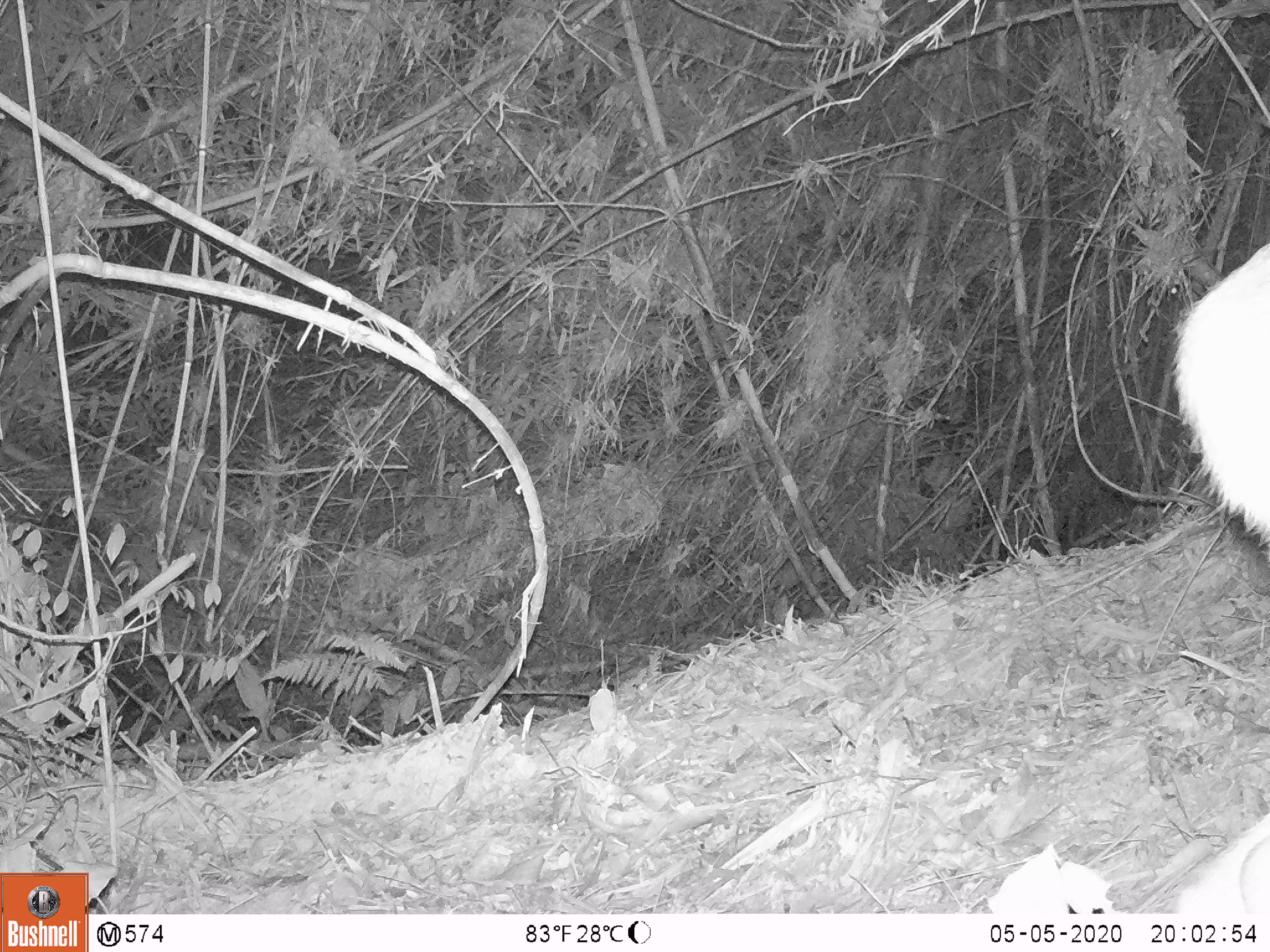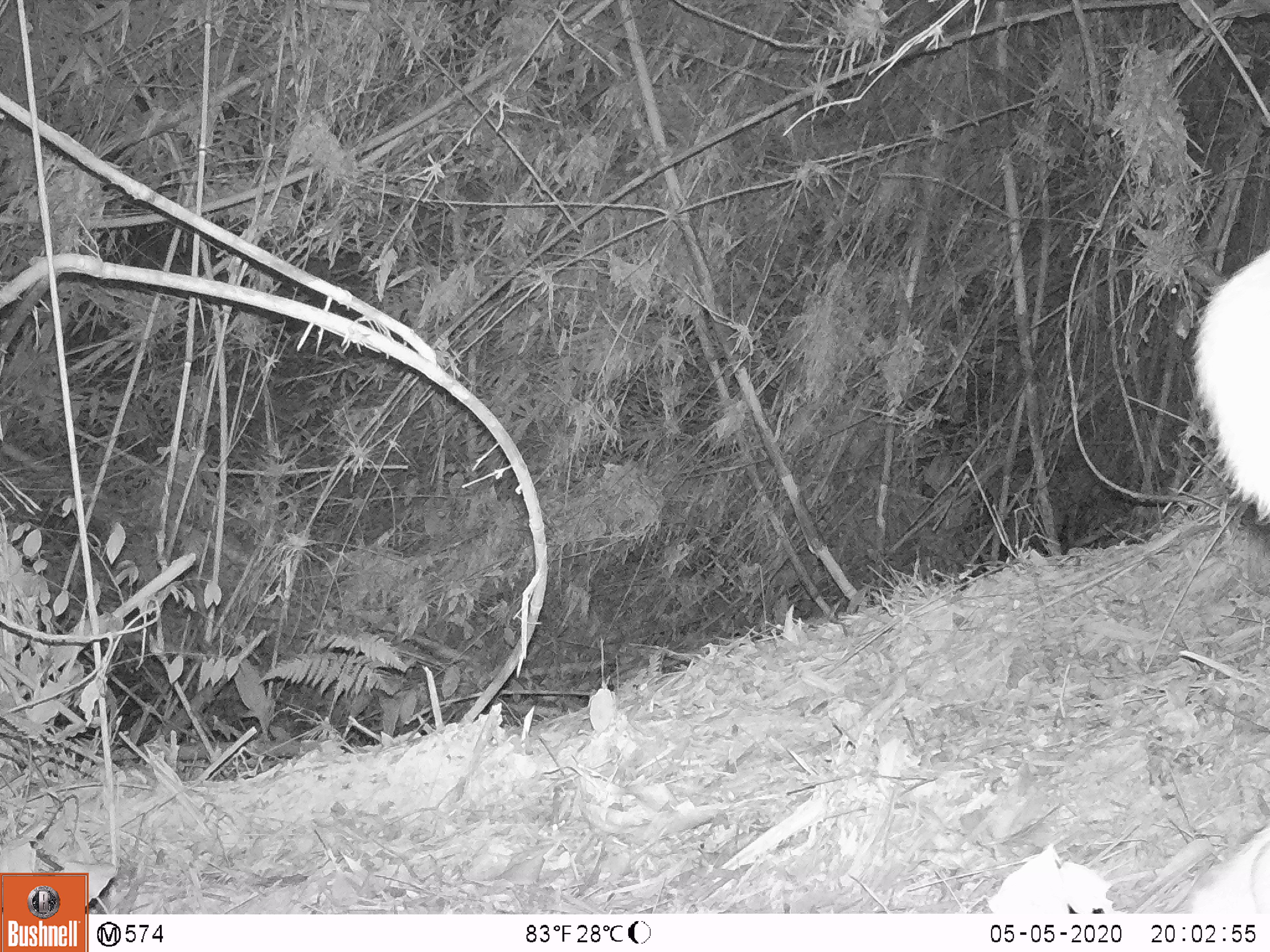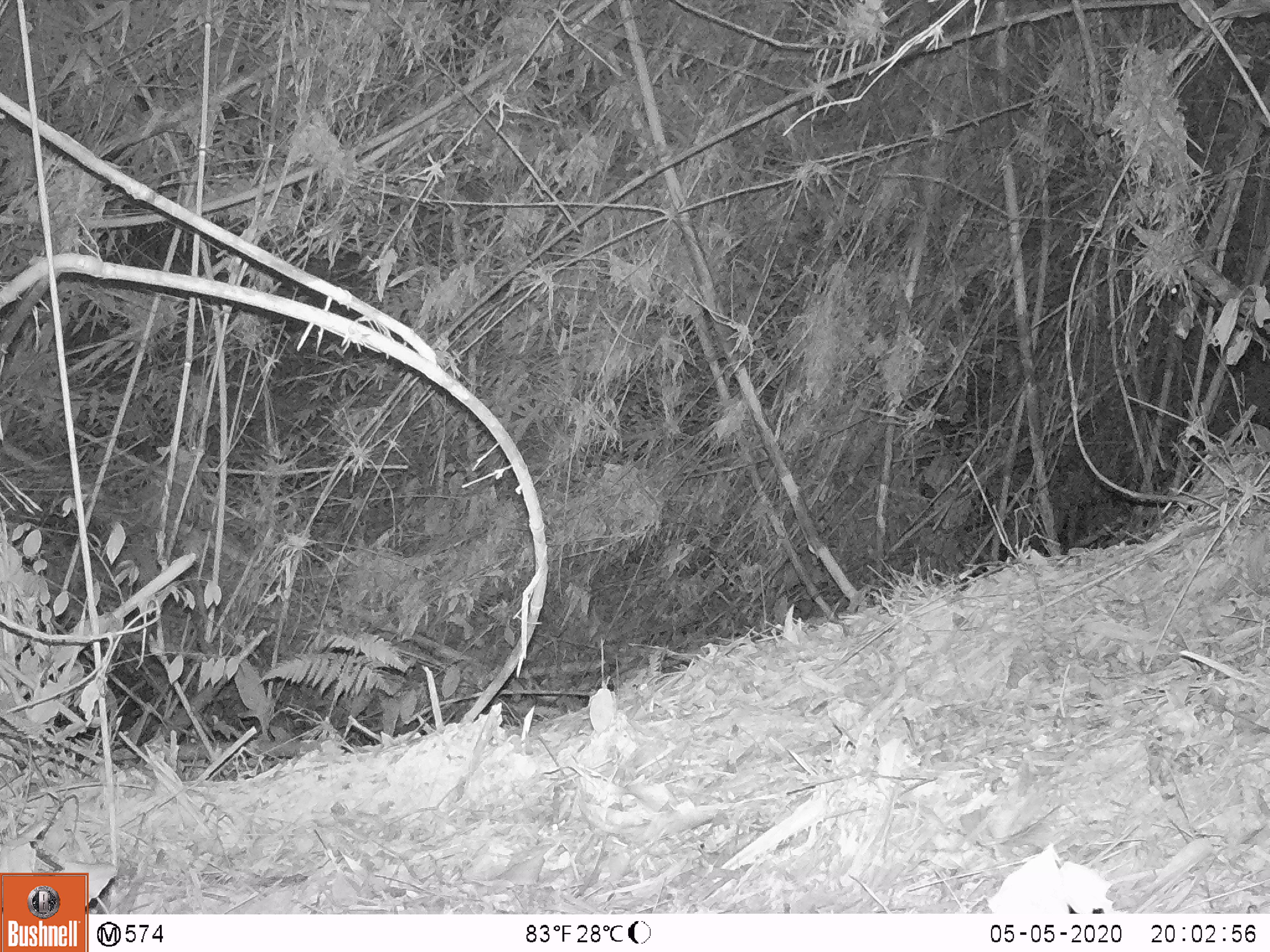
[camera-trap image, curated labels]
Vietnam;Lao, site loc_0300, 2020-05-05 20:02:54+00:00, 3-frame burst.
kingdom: Animalia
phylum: Chordata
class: Mammalia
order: Artiodactyla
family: Cervidae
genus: Muntiacus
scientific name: Muntiacus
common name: muntjacs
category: unidentified muntjac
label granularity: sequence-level